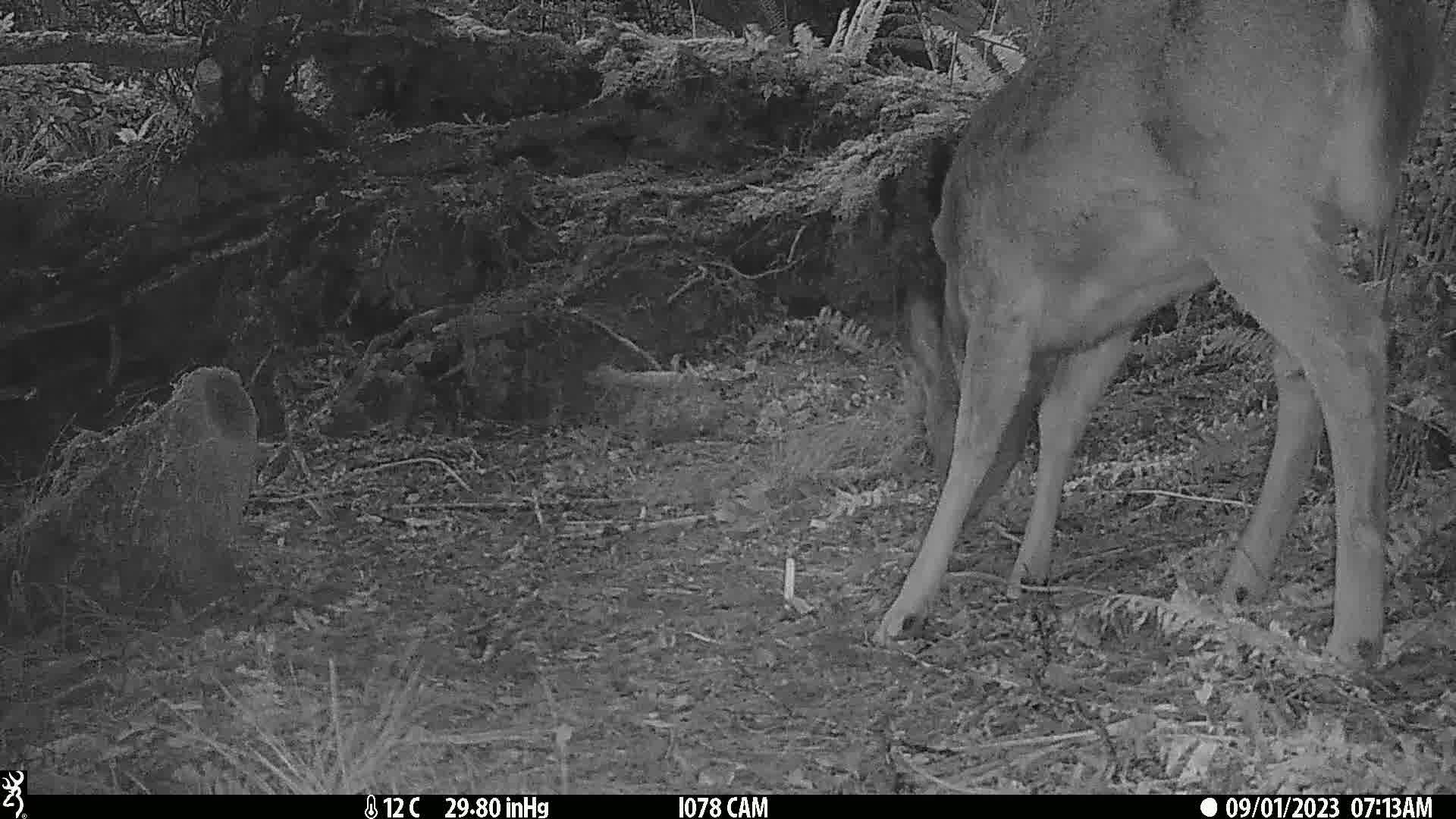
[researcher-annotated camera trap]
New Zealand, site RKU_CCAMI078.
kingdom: Animalia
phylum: Chordata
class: Mammalia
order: Artiodactyla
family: Cervidae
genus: Odocoileus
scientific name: Odocoileus virginianus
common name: white-tailed deer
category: white tailed deer